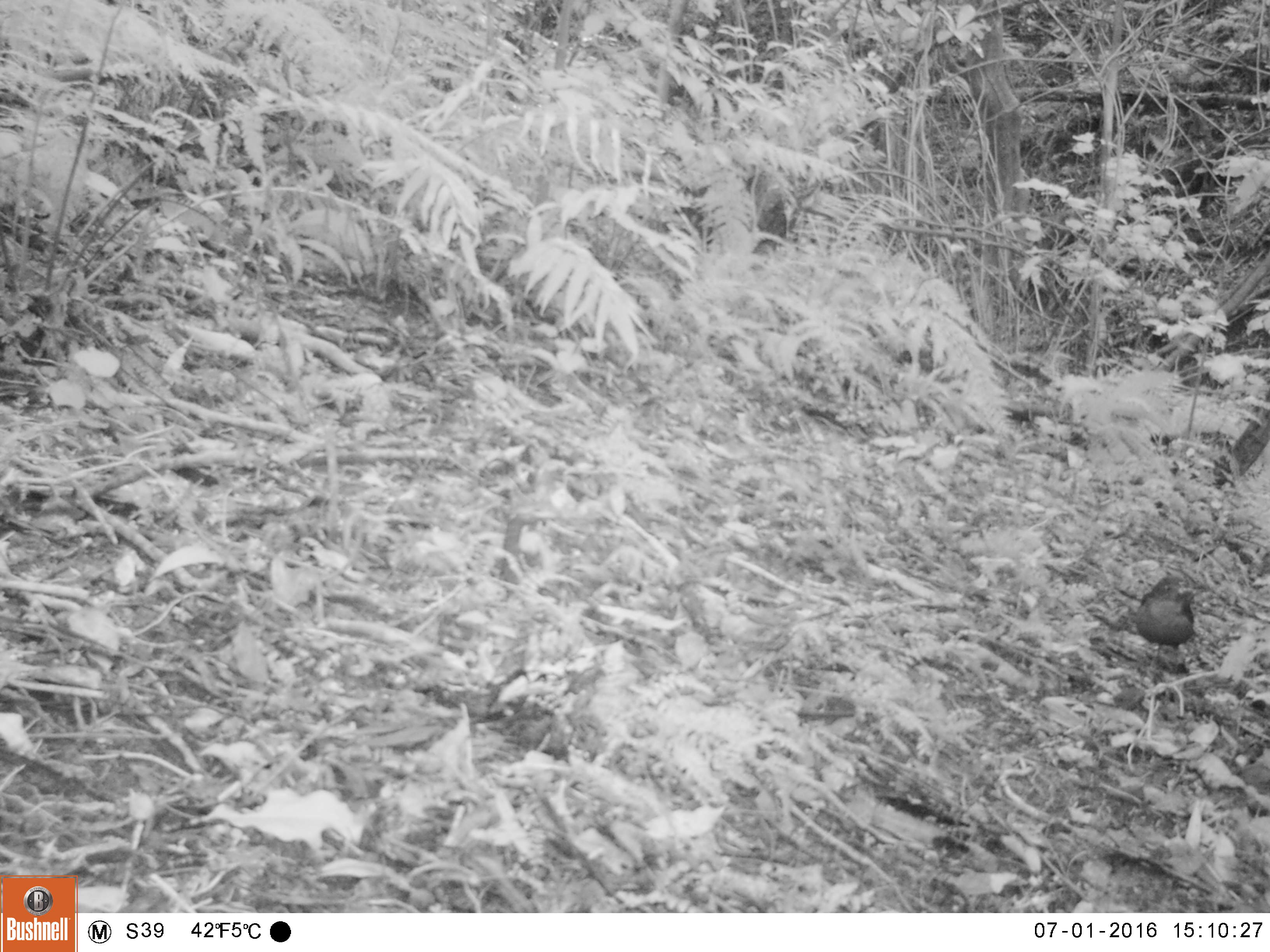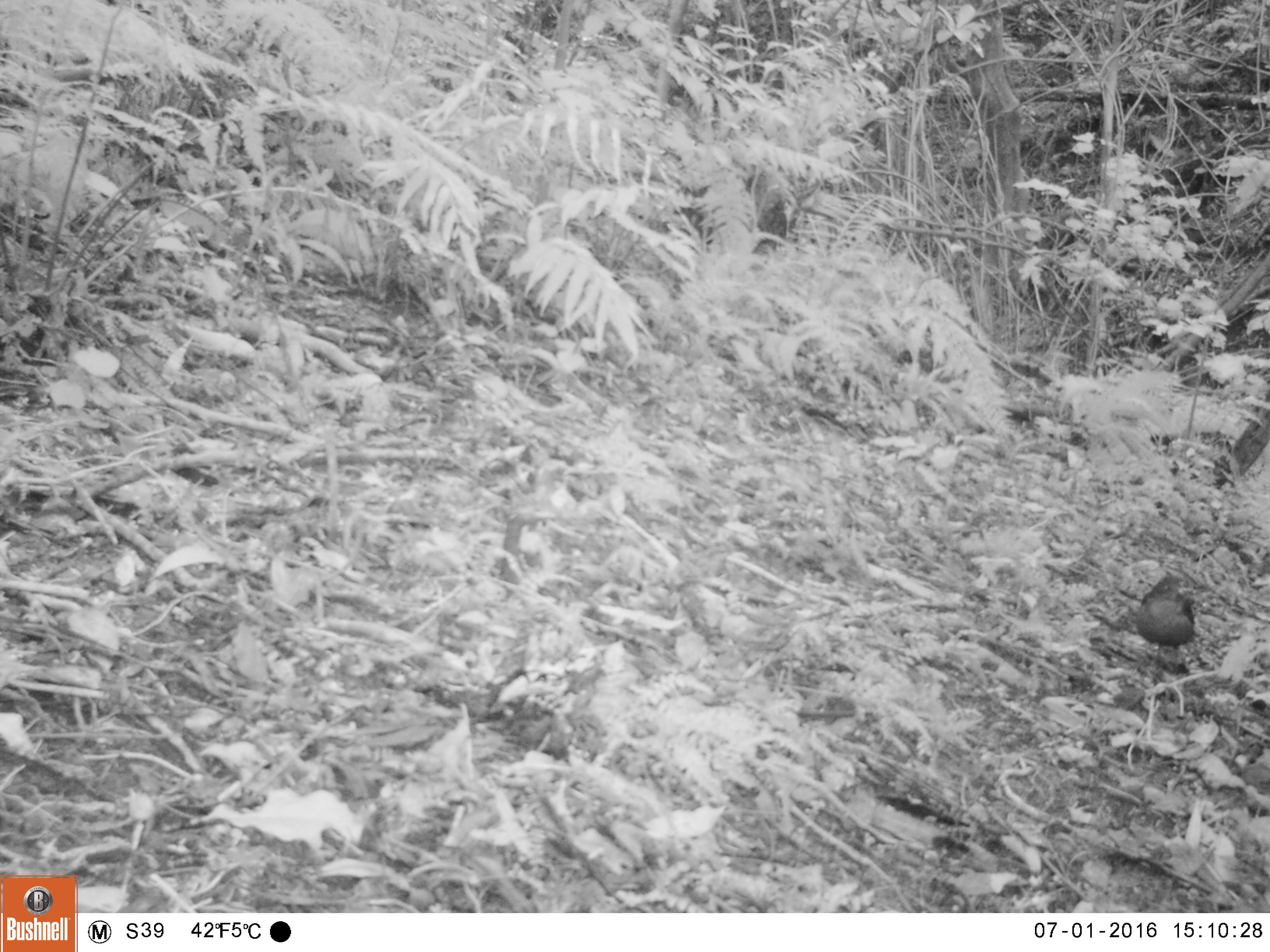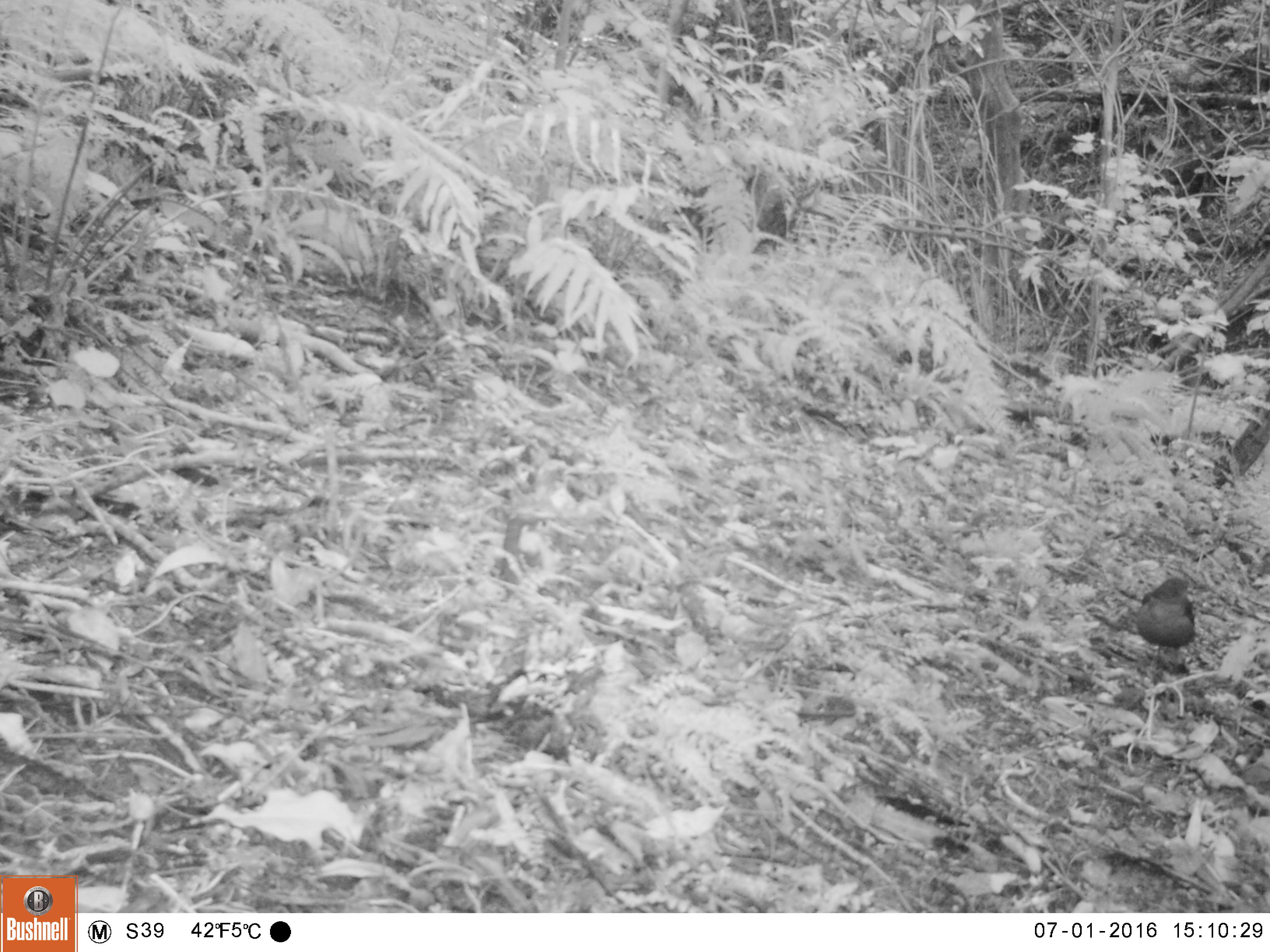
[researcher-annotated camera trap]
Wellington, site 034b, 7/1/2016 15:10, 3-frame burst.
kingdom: Animalia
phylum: Chordata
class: Aves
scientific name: Aves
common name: bird